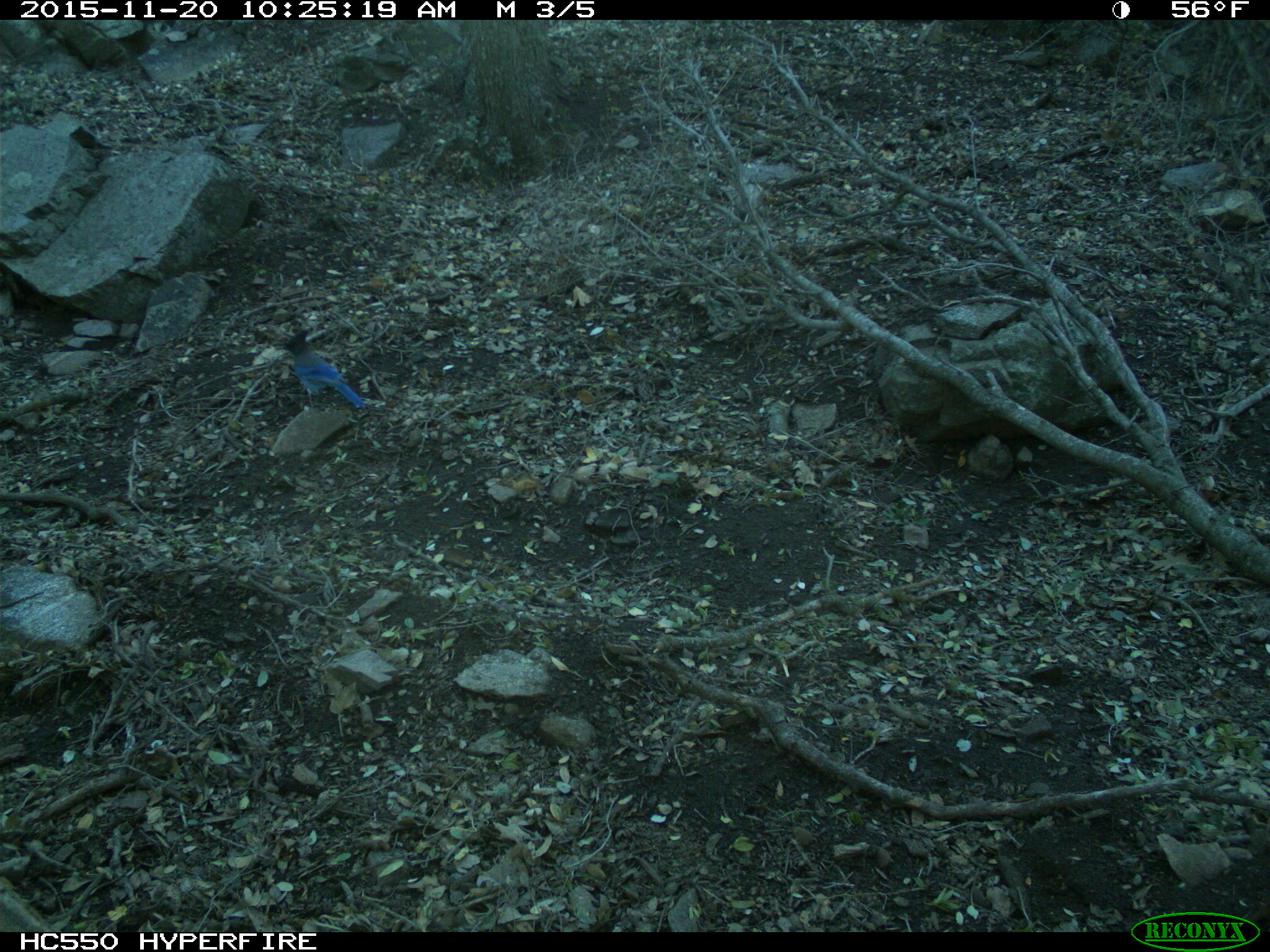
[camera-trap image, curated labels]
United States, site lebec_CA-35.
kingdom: Animalia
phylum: Chordata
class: Aves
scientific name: Aves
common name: birds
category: unidentified bird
Unidentified bird (birds) (Aves).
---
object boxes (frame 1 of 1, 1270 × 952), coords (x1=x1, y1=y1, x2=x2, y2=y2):
animal: (x1=273, y1=328, x2=367, y2=412)